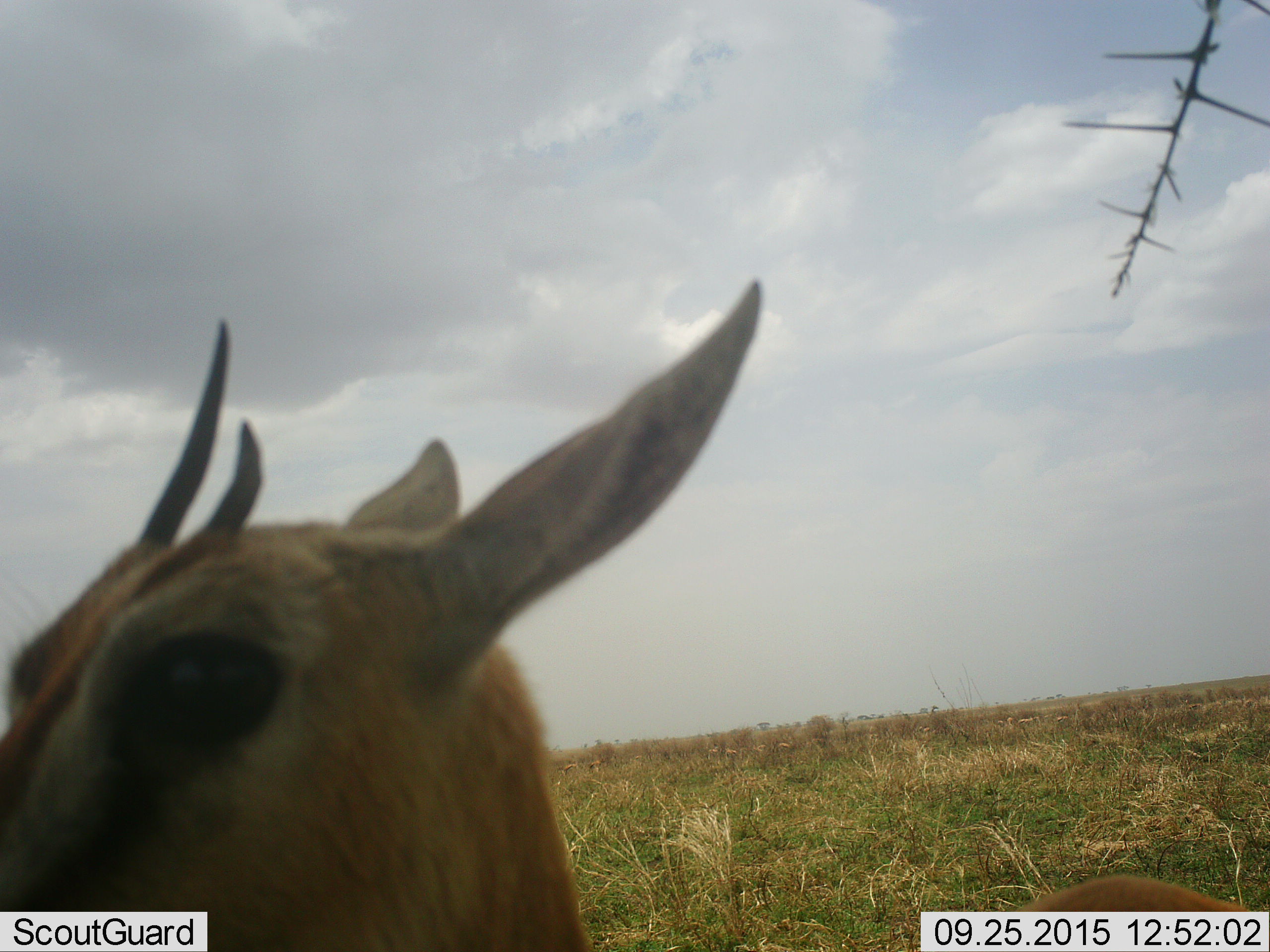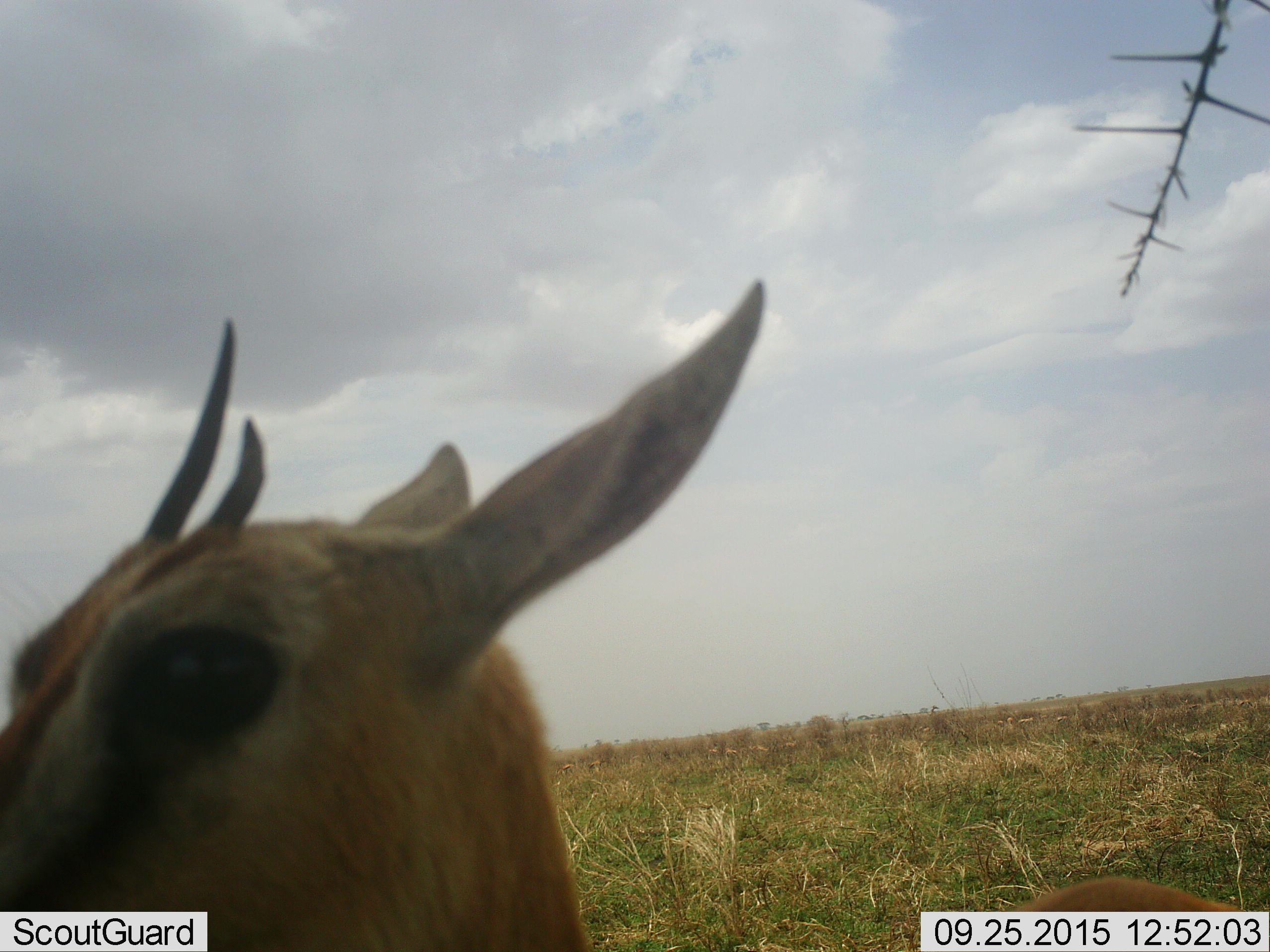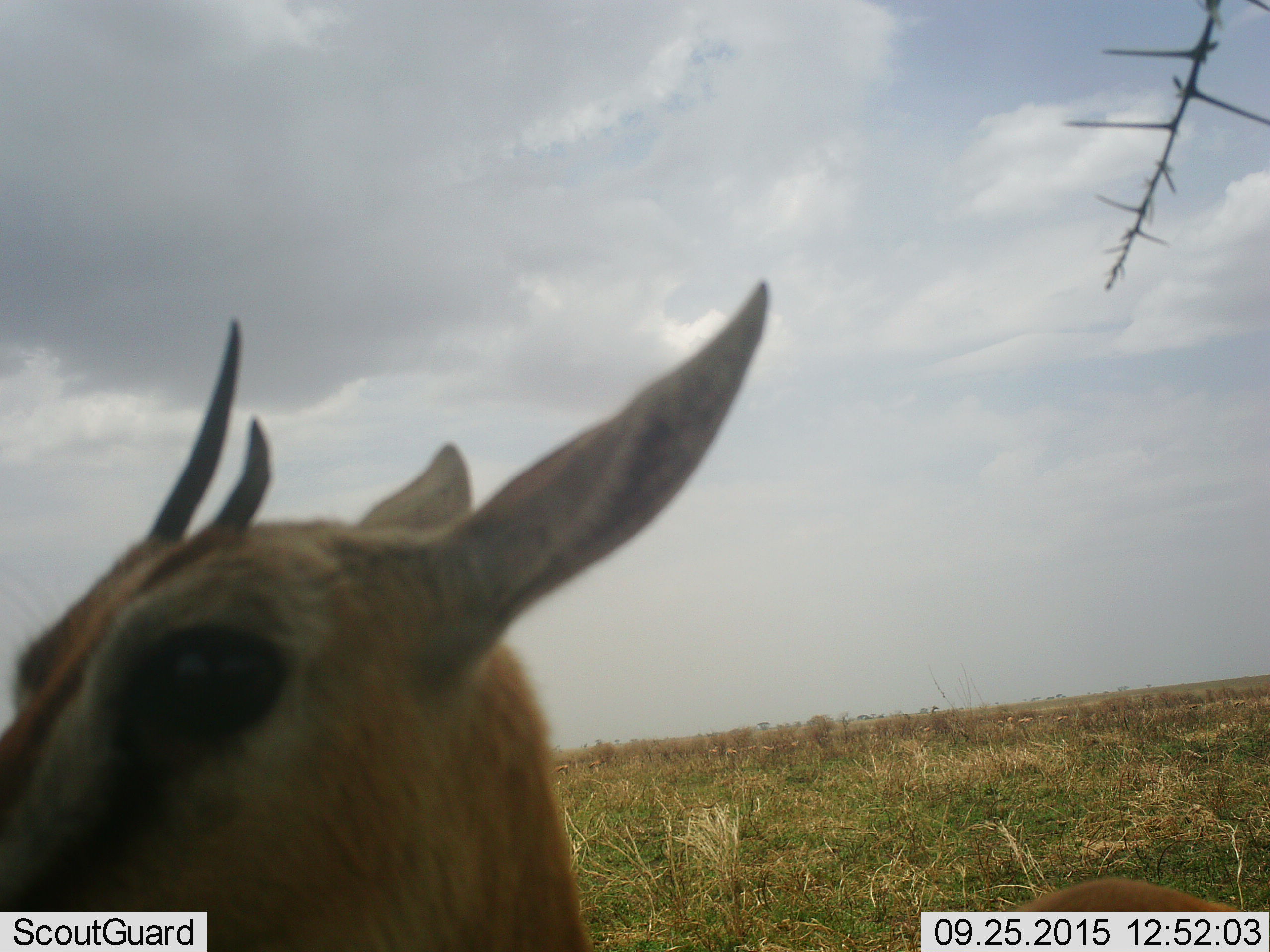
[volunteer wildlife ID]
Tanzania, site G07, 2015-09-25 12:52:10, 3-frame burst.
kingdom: Animalia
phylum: Chordata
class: Mammalia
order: Artiodactyla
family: Bovidae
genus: Eudorcas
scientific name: Eudorcas thomsonii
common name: thomson's gazelle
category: gazellethomsons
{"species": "gazellethomsons (thomson's gazelle) (Eudorcas thomsonii)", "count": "1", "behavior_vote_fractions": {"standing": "90%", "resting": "0%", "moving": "10%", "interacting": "0%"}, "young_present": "0%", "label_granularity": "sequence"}